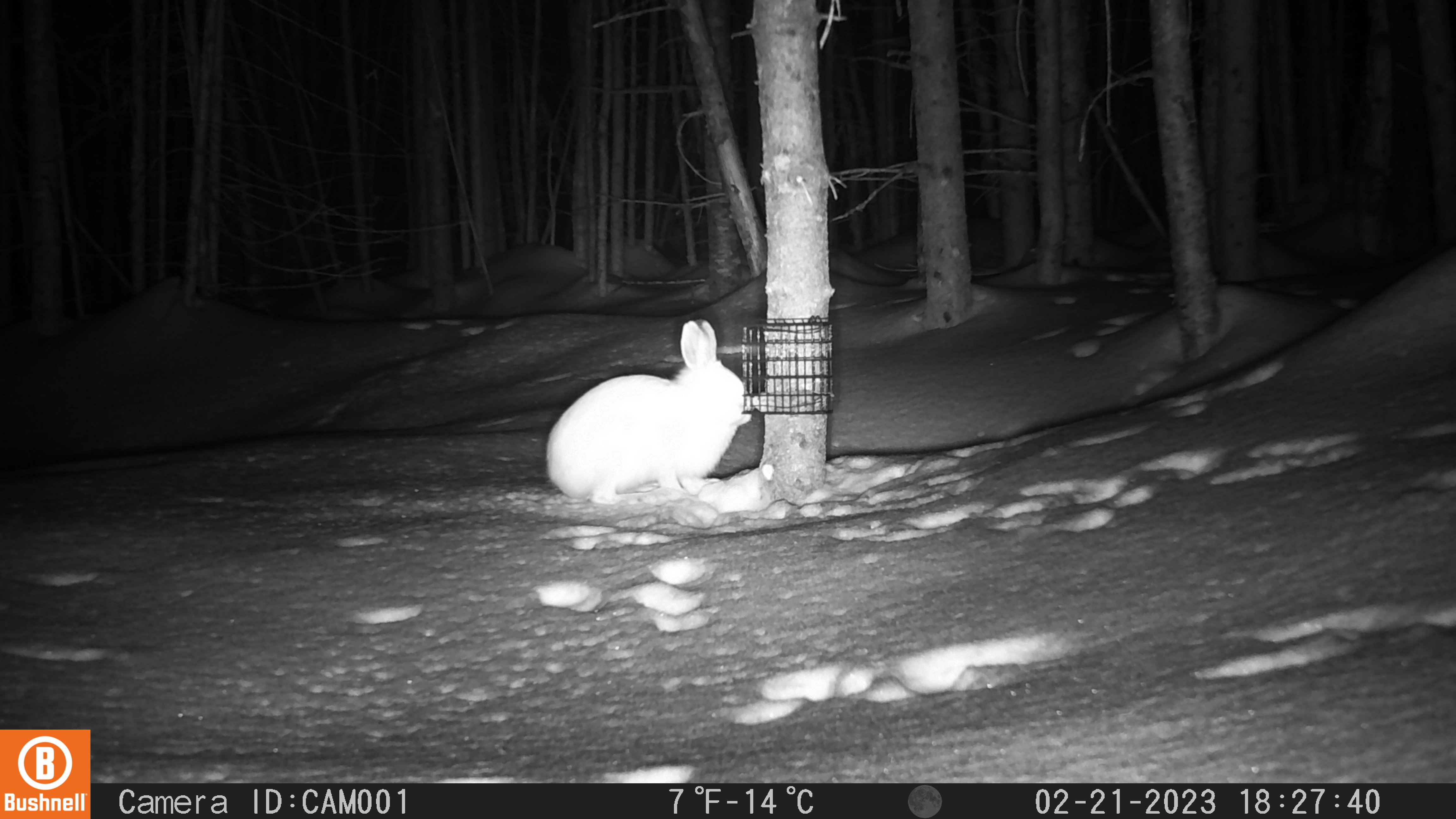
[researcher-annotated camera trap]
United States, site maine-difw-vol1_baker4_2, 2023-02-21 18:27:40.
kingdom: Animalia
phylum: Chordata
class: Mammalia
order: Lagomorpha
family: Leporidae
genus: Lepus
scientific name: Lepus americanus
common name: snowshoe hare